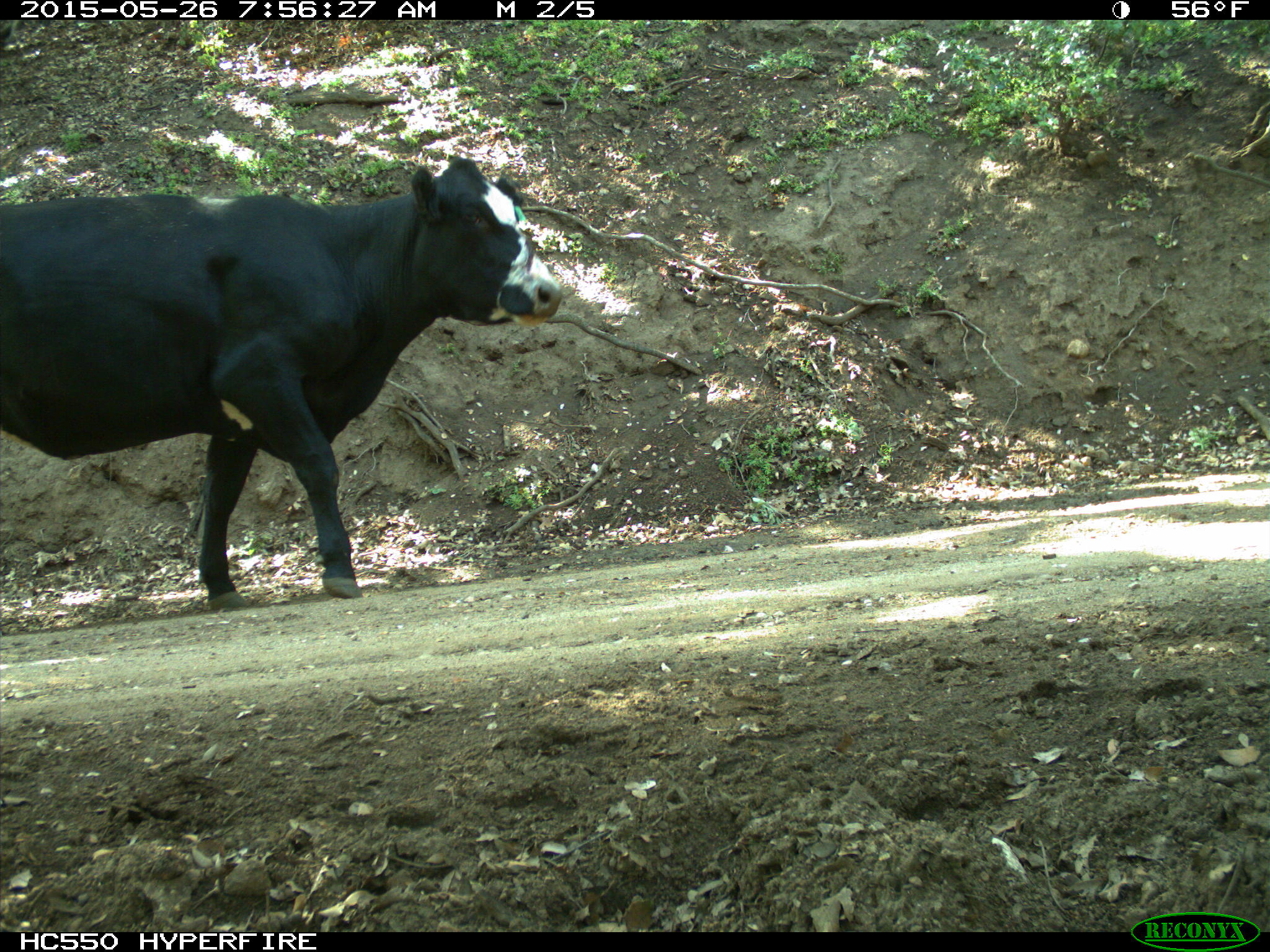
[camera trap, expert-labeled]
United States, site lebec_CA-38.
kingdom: Animalia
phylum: Chordata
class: Mammalia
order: Artiodactyla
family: Bovidae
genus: Bos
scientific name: Bos taurus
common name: domestic cow